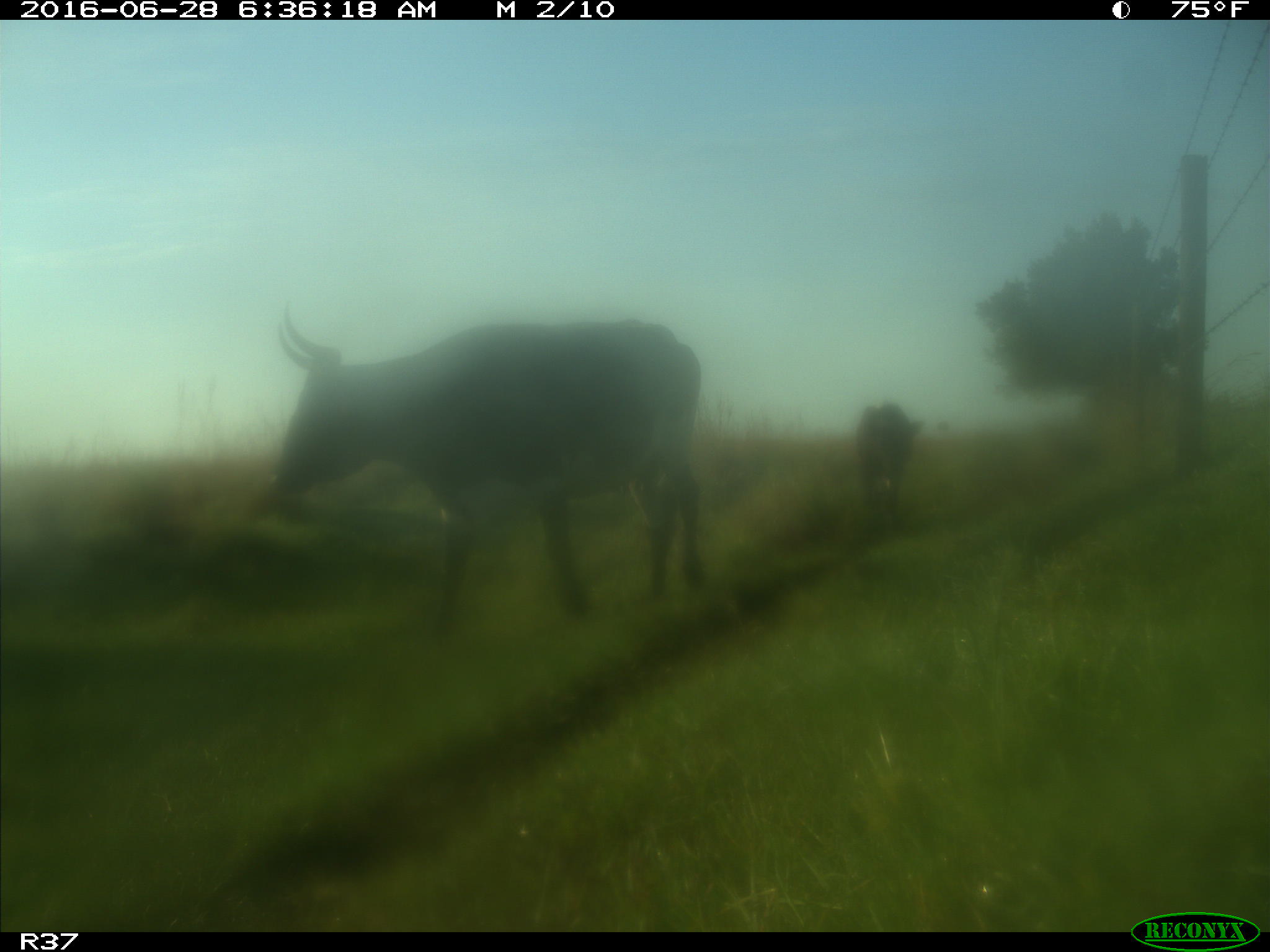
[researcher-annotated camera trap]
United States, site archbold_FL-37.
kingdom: Animalia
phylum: Chordata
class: Mammalia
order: Artiodactyla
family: Bovidae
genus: Bos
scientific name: Bos taurus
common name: domestic cow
Bos taurus (domestic cow).